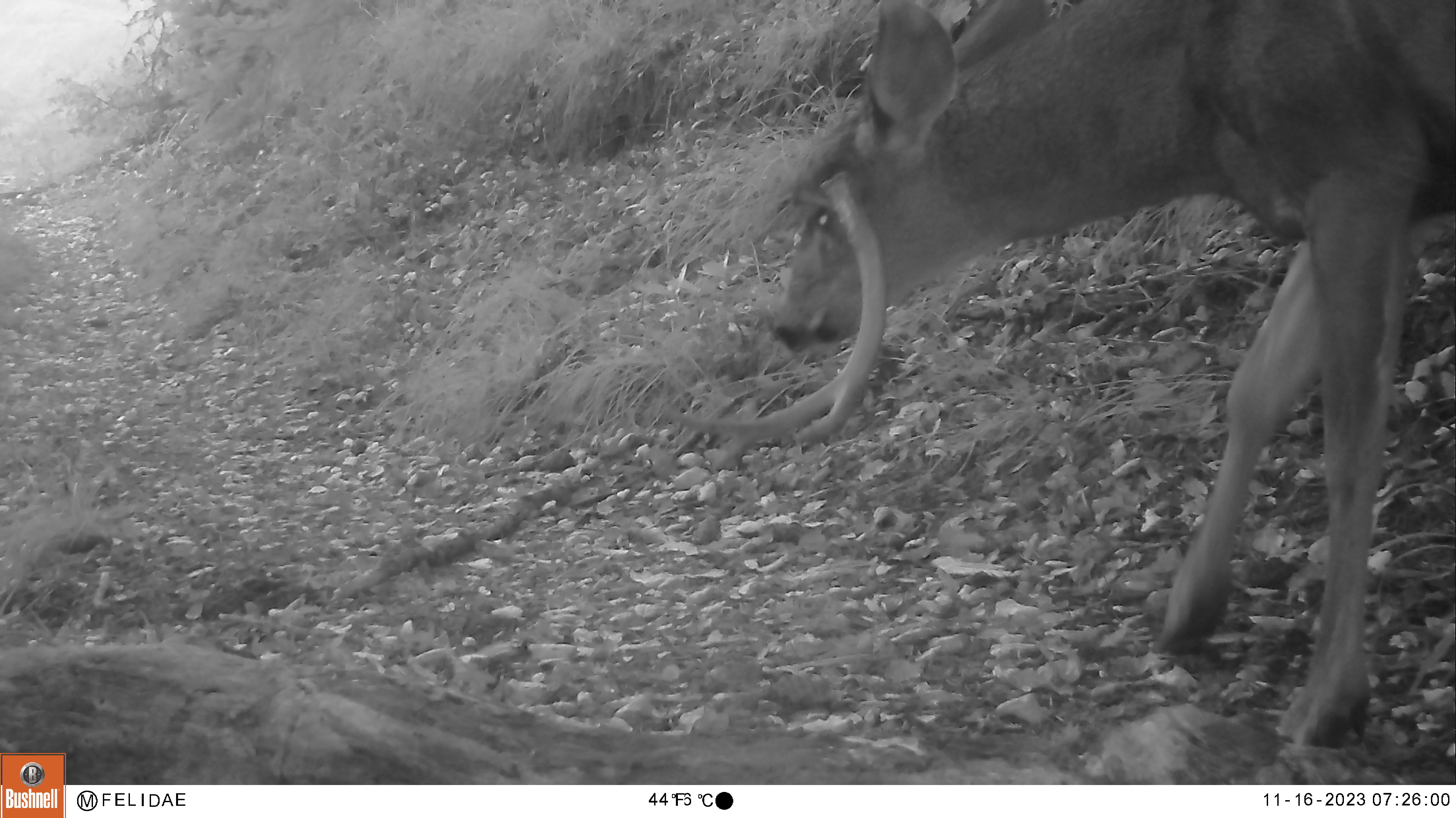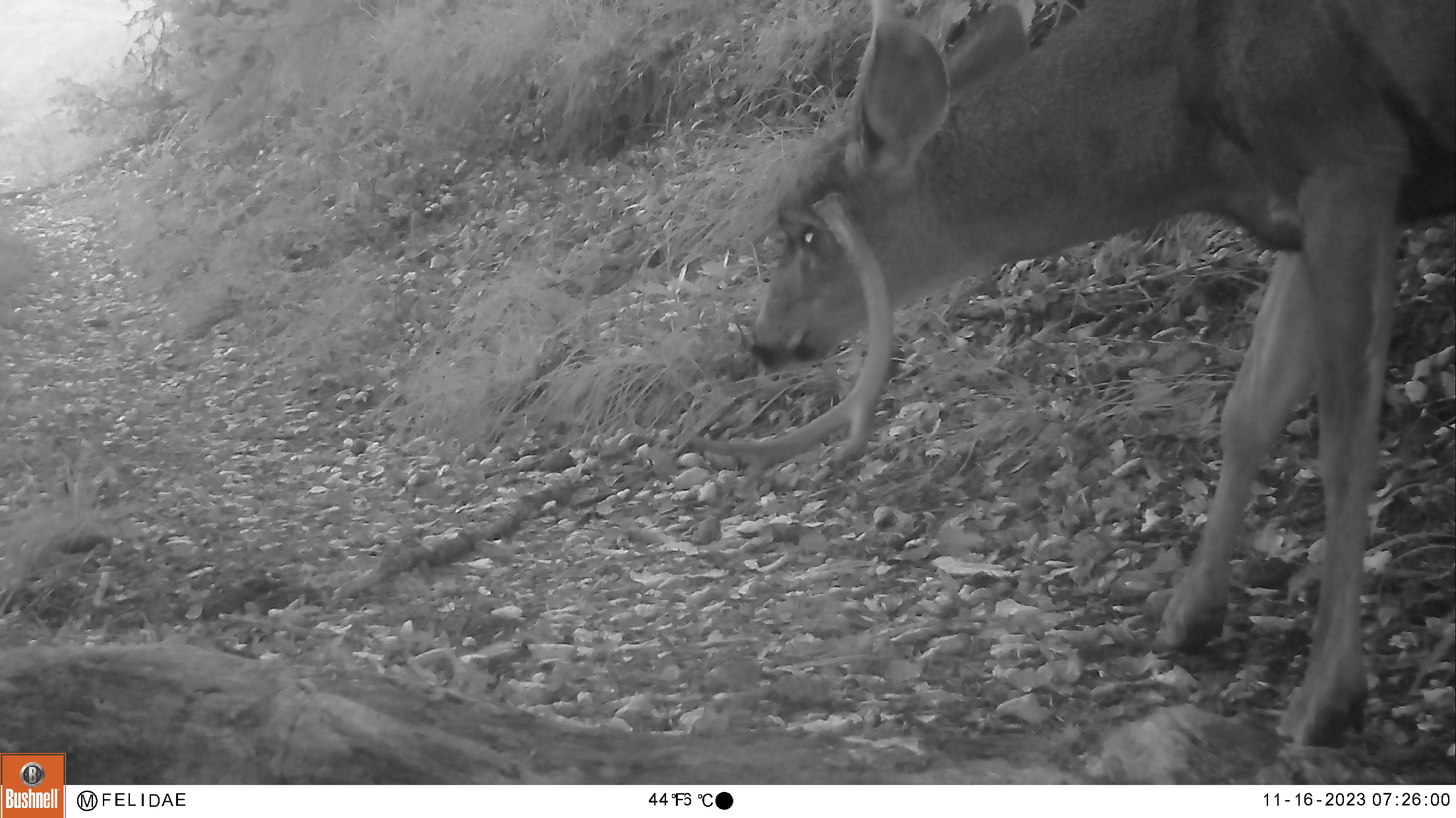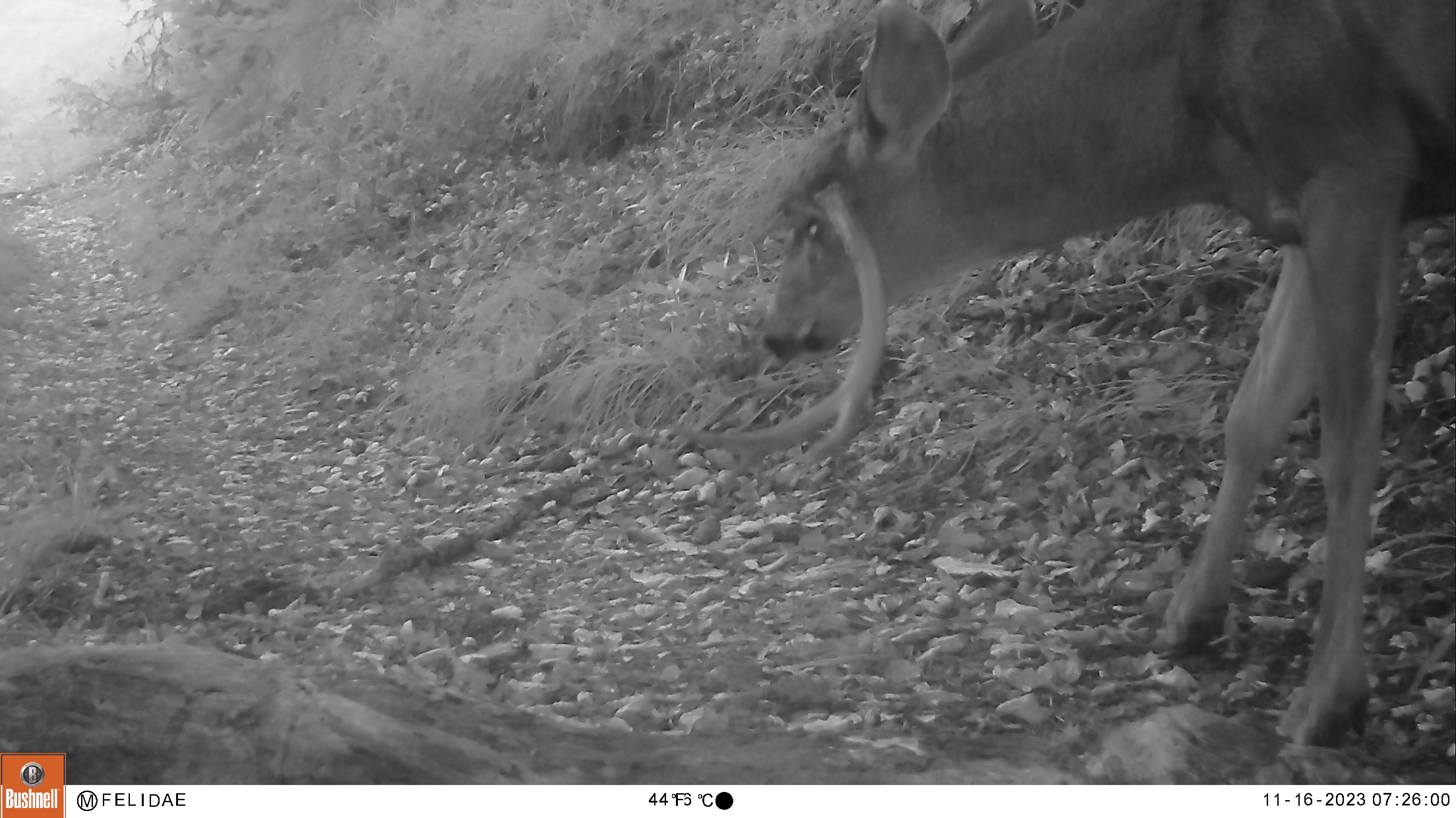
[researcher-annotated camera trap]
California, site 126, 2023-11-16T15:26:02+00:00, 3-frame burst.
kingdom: Animalia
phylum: Chordata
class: Mammalia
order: Artiodactyla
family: Cervidae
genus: Odocoileus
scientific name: Odocoileus hemionus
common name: mule deer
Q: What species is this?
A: Mule deer (Odocoileus hemionus).